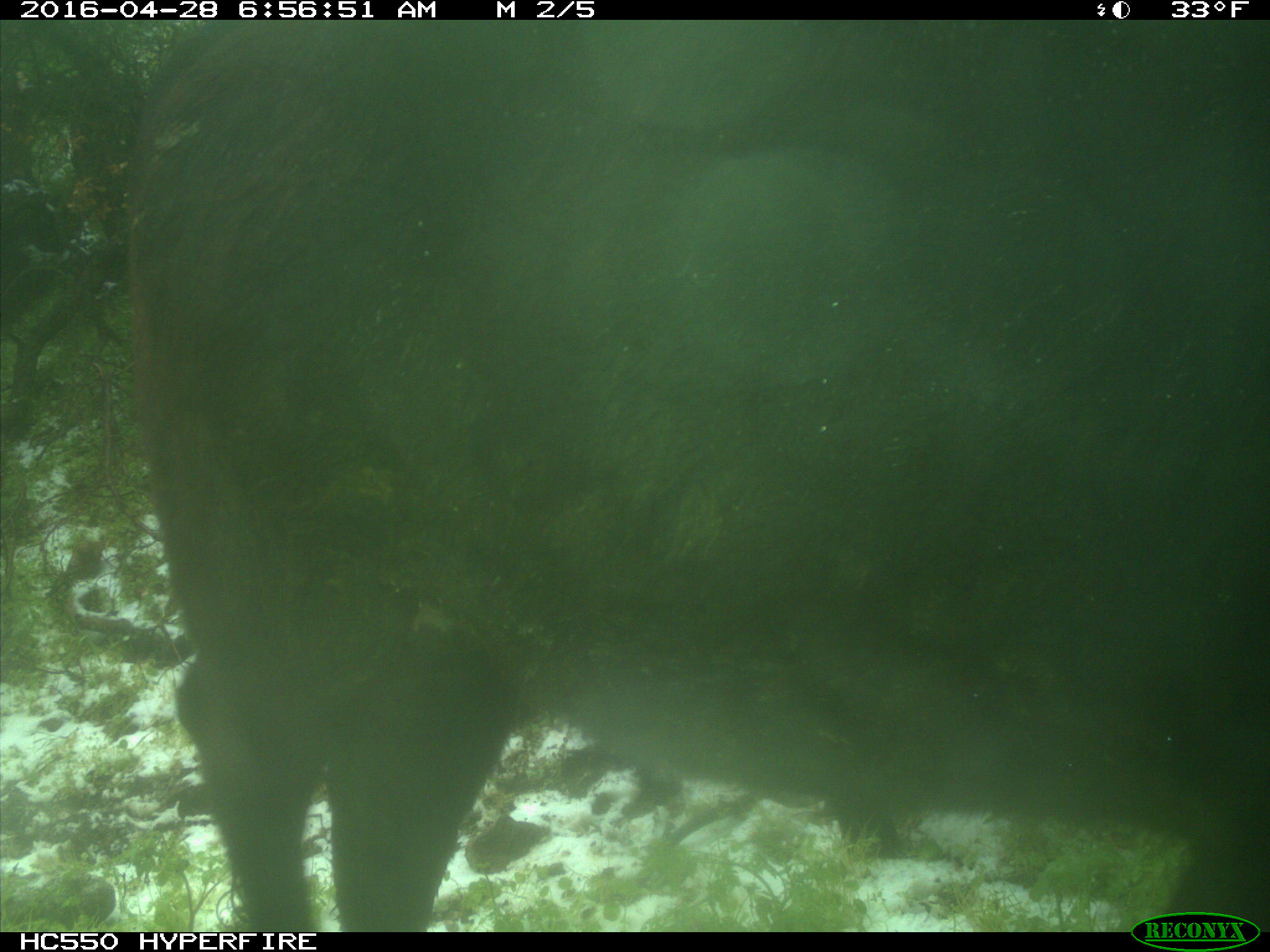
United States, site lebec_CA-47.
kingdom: Animalia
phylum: Chordata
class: Mammalia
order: Artiodactyla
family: Bovidae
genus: Bos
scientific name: Bos taurus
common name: domestic cow